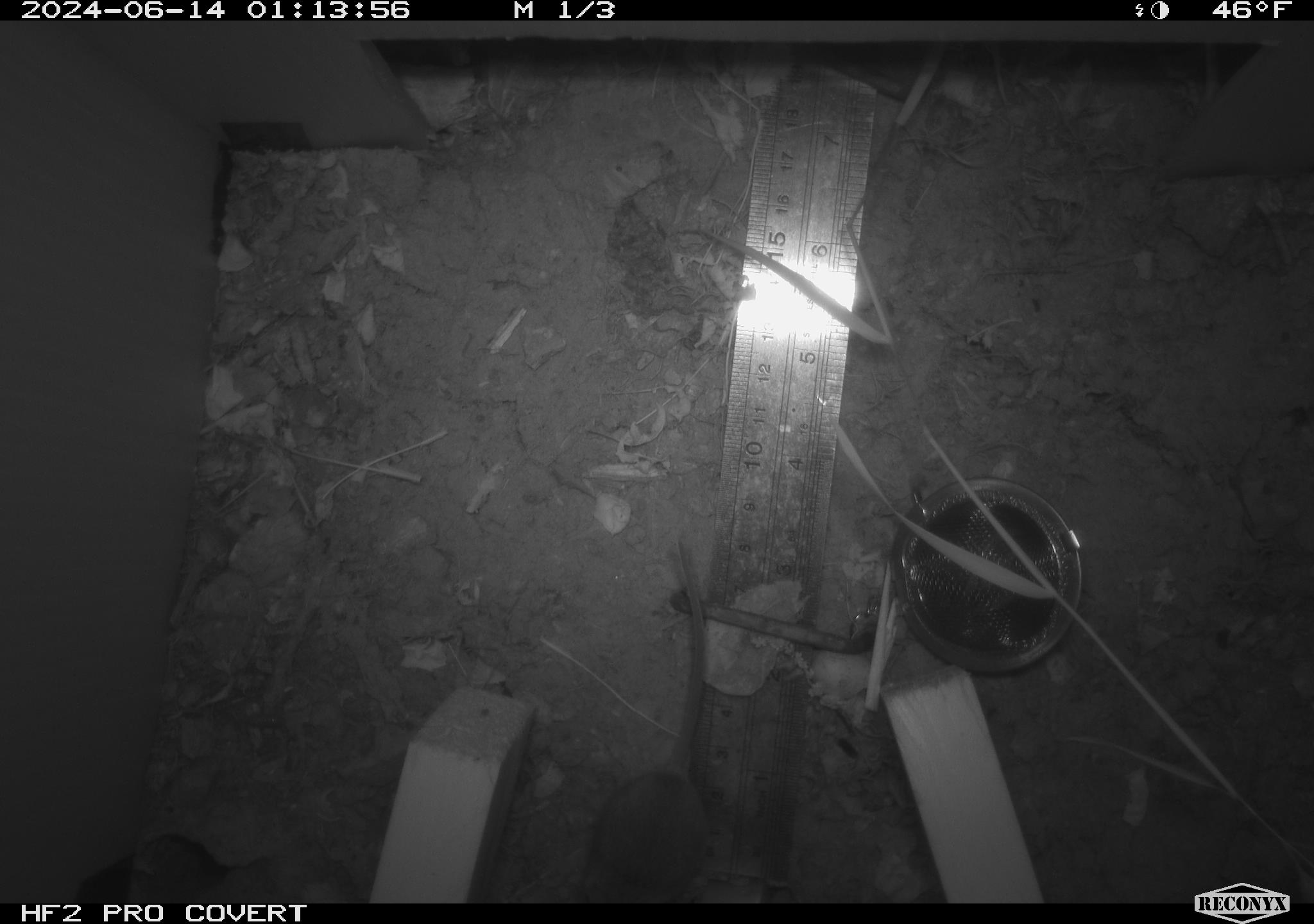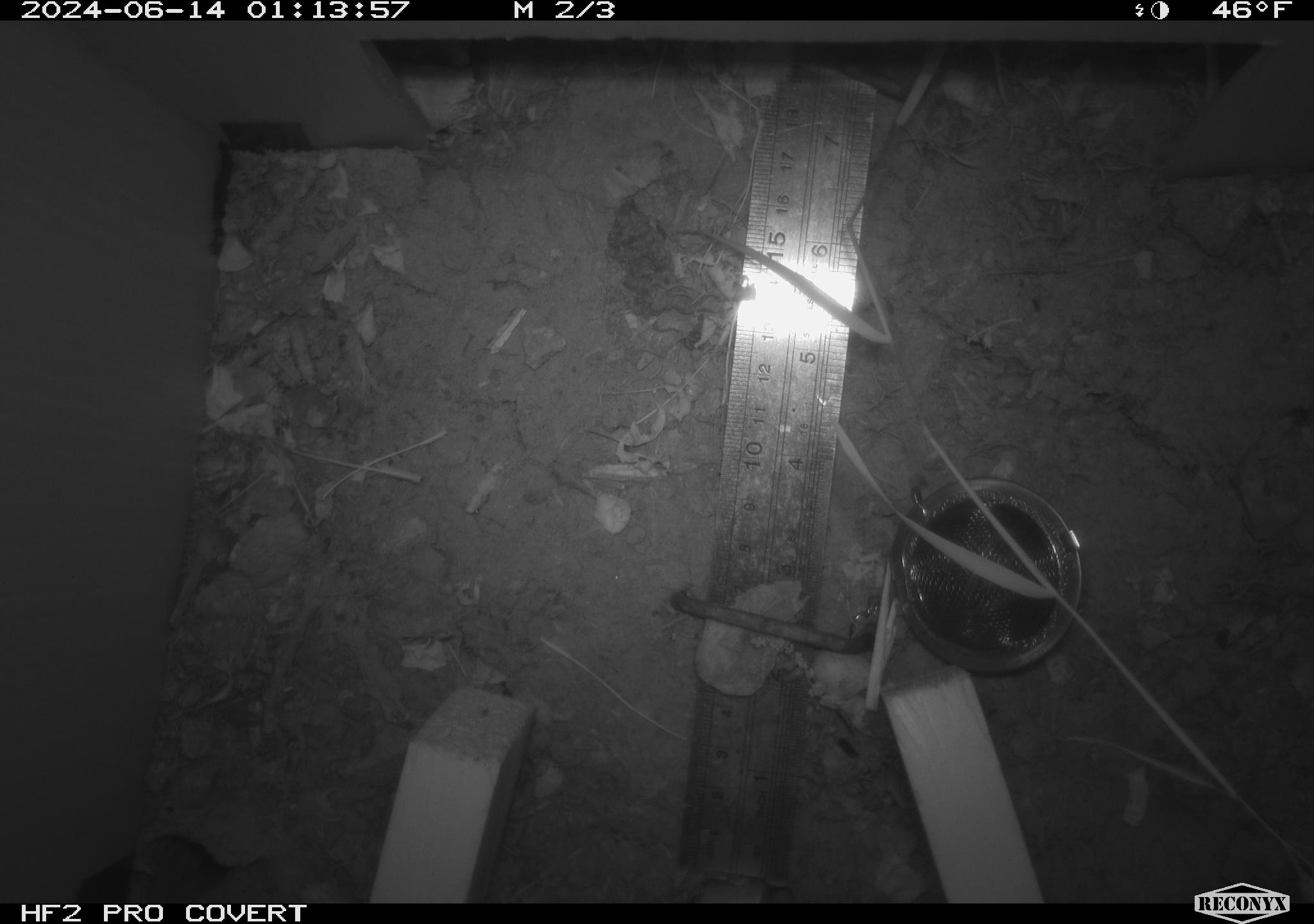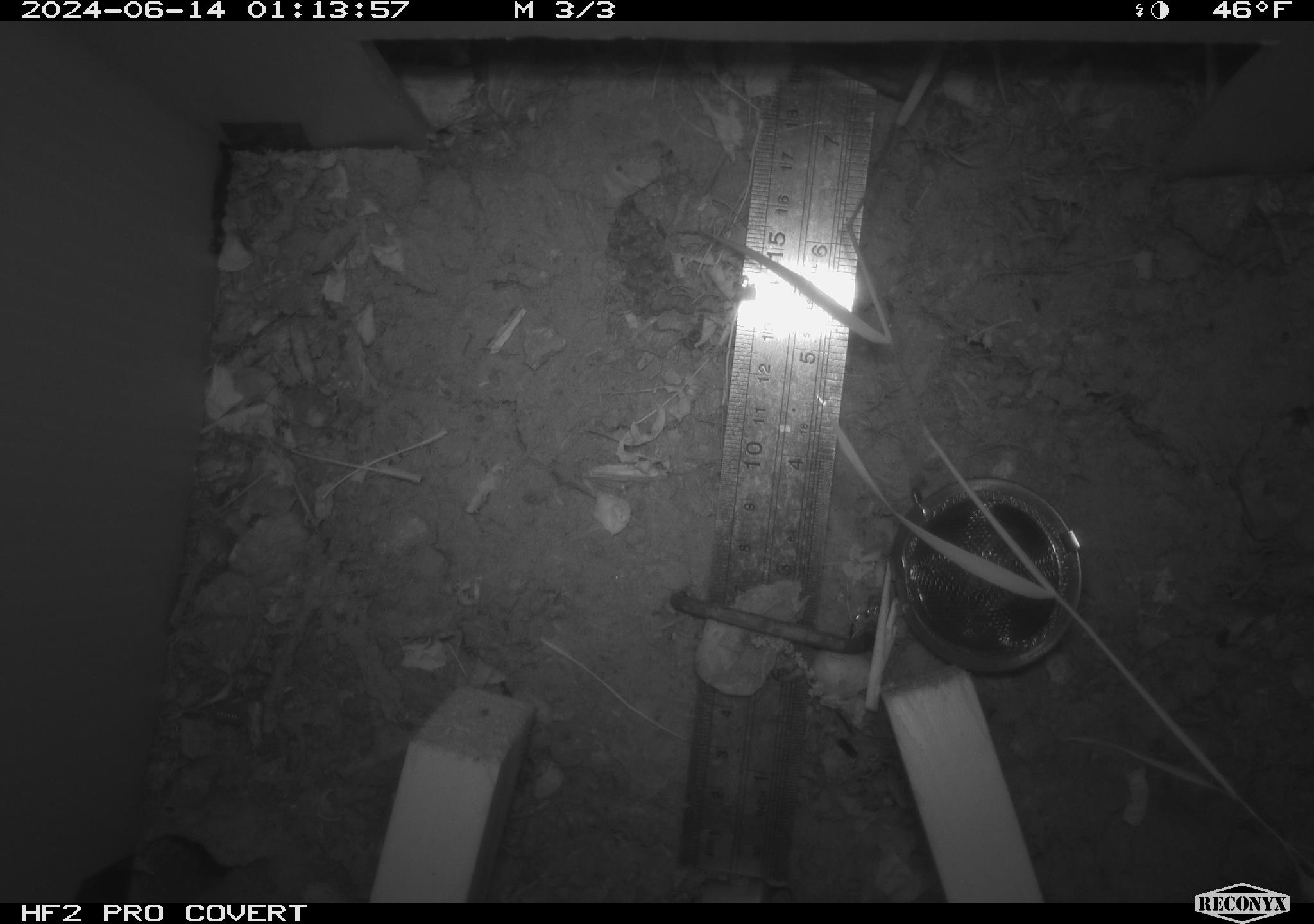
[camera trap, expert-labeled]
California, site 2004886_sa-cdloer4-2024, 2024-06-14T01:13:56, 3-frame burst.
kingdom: Animalia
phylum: Chordata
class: Mammalia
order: Rodentia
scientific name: Rodentia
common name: rodent